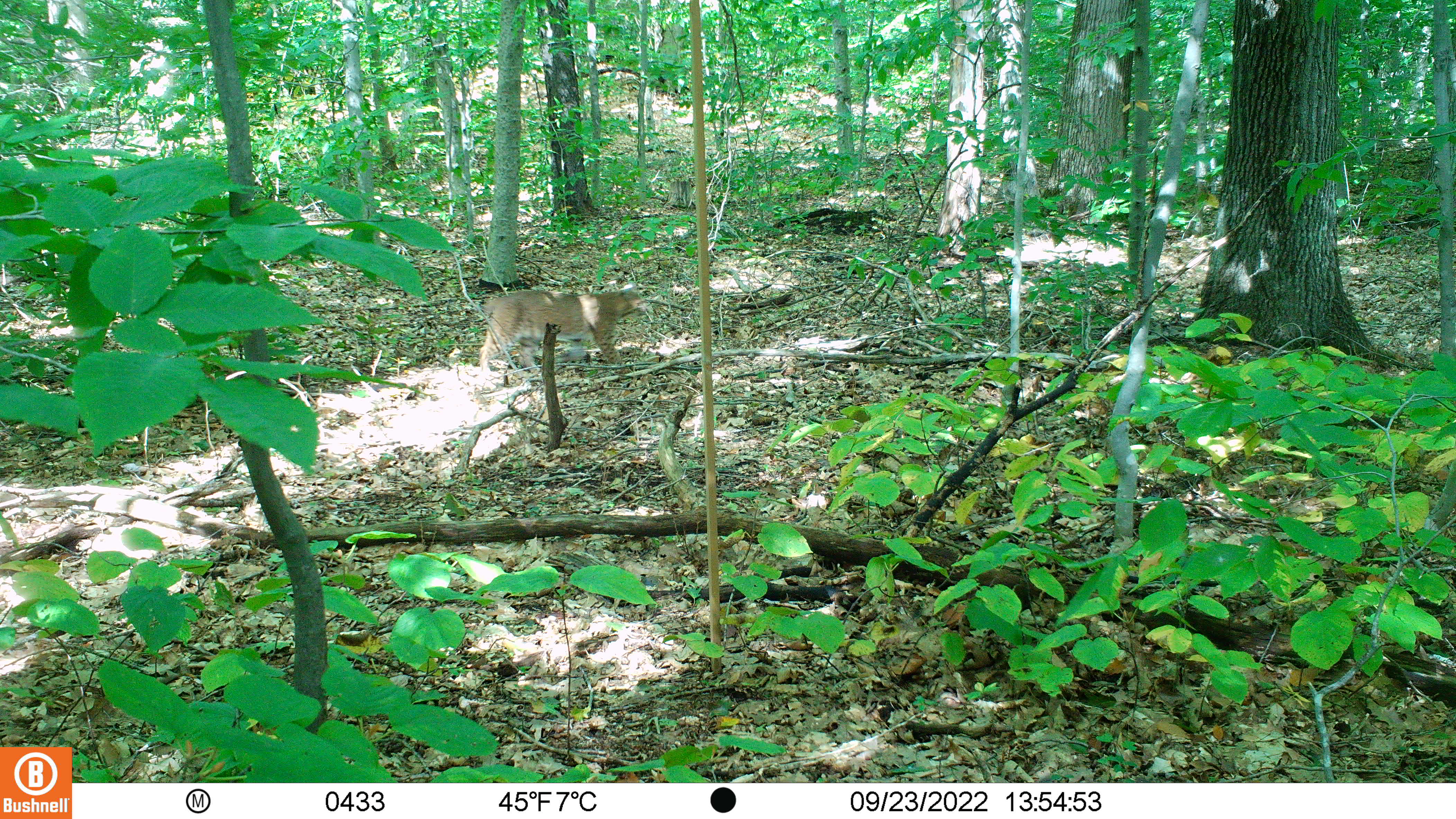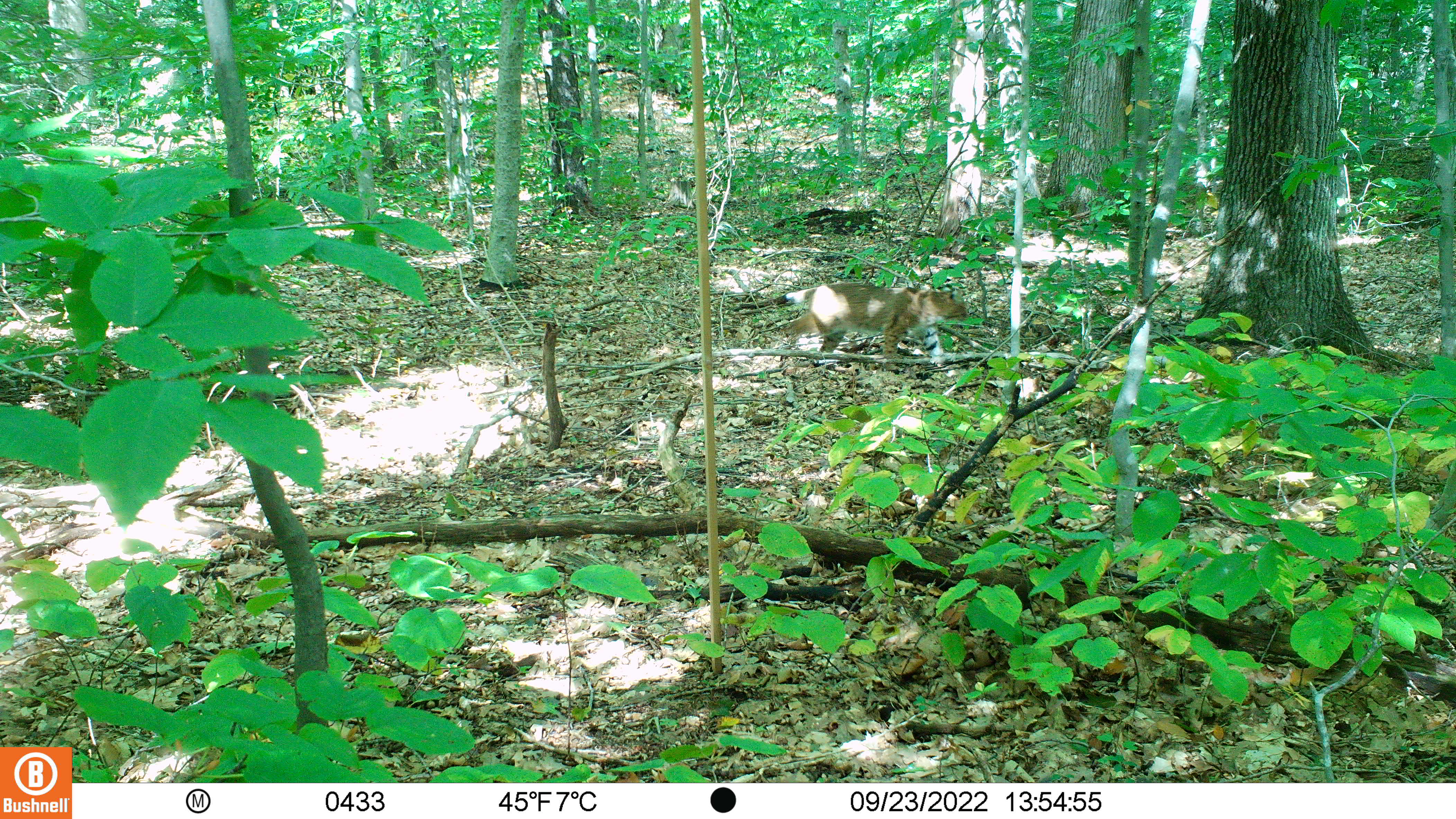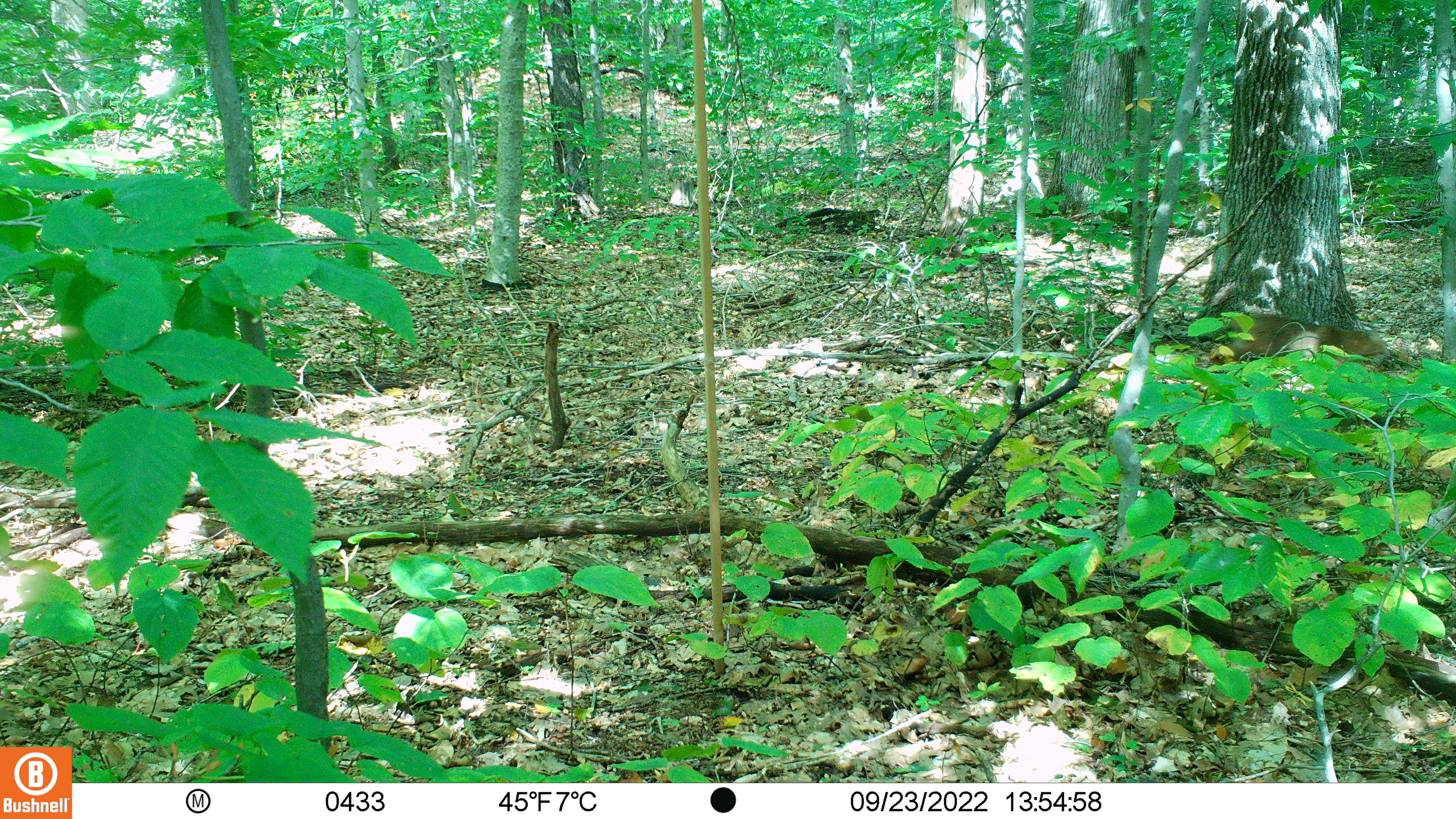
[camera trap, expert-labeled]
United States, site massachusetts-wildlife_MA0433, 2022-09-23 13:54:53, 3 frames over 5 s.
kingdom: Animalia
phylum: Chordata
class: Mammalia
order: Carnivora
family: Felidae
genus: Lynx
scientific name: Lynx rufus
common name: bobcat